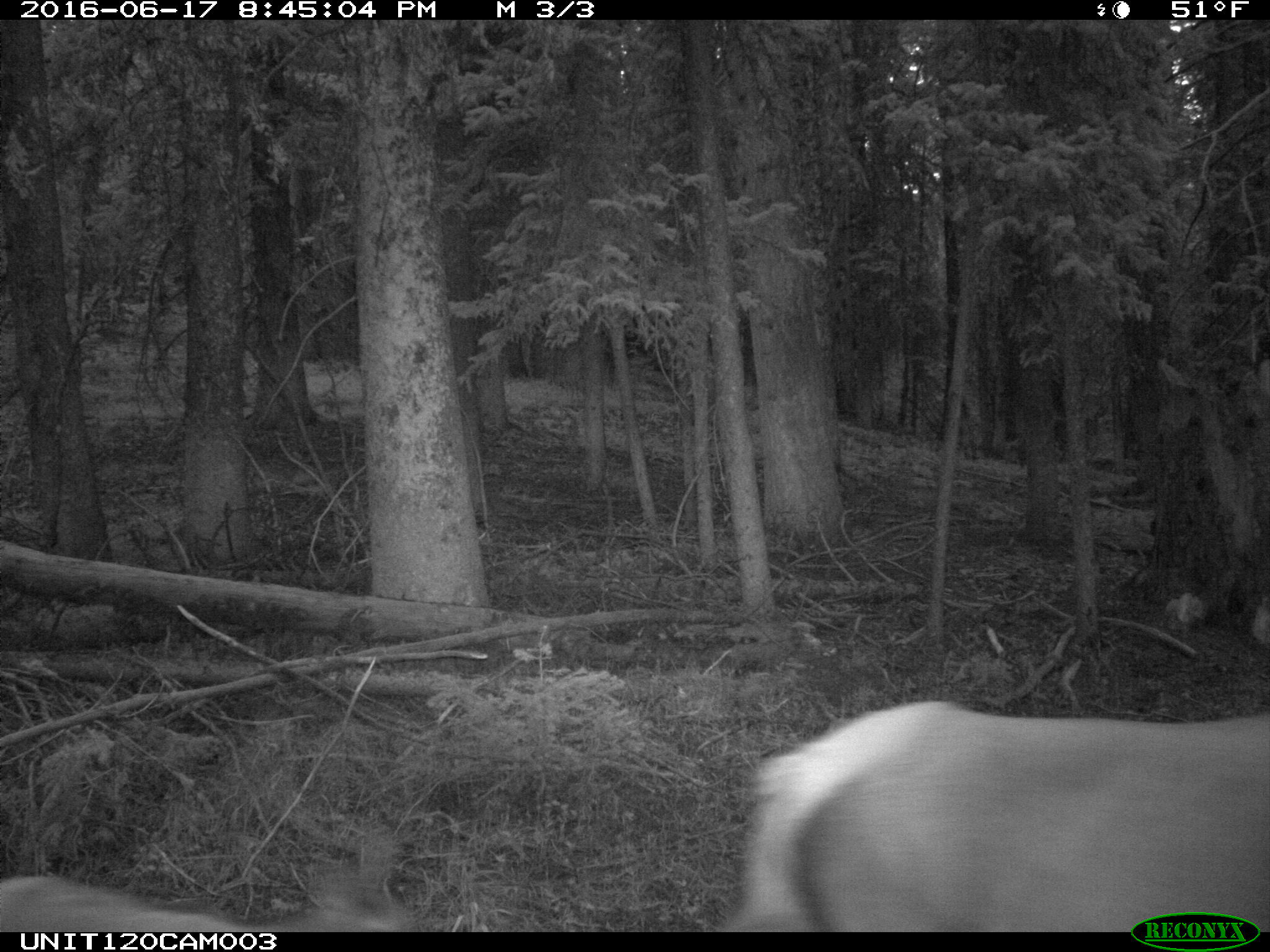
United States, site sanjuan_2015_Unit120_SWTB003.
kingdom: Animalia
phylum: Chordata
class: Mammalia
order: Artiodactyla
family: Cervidae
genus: Cervus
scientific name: Cervus elaphus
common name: red deer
Cervus elaphus (red deer).